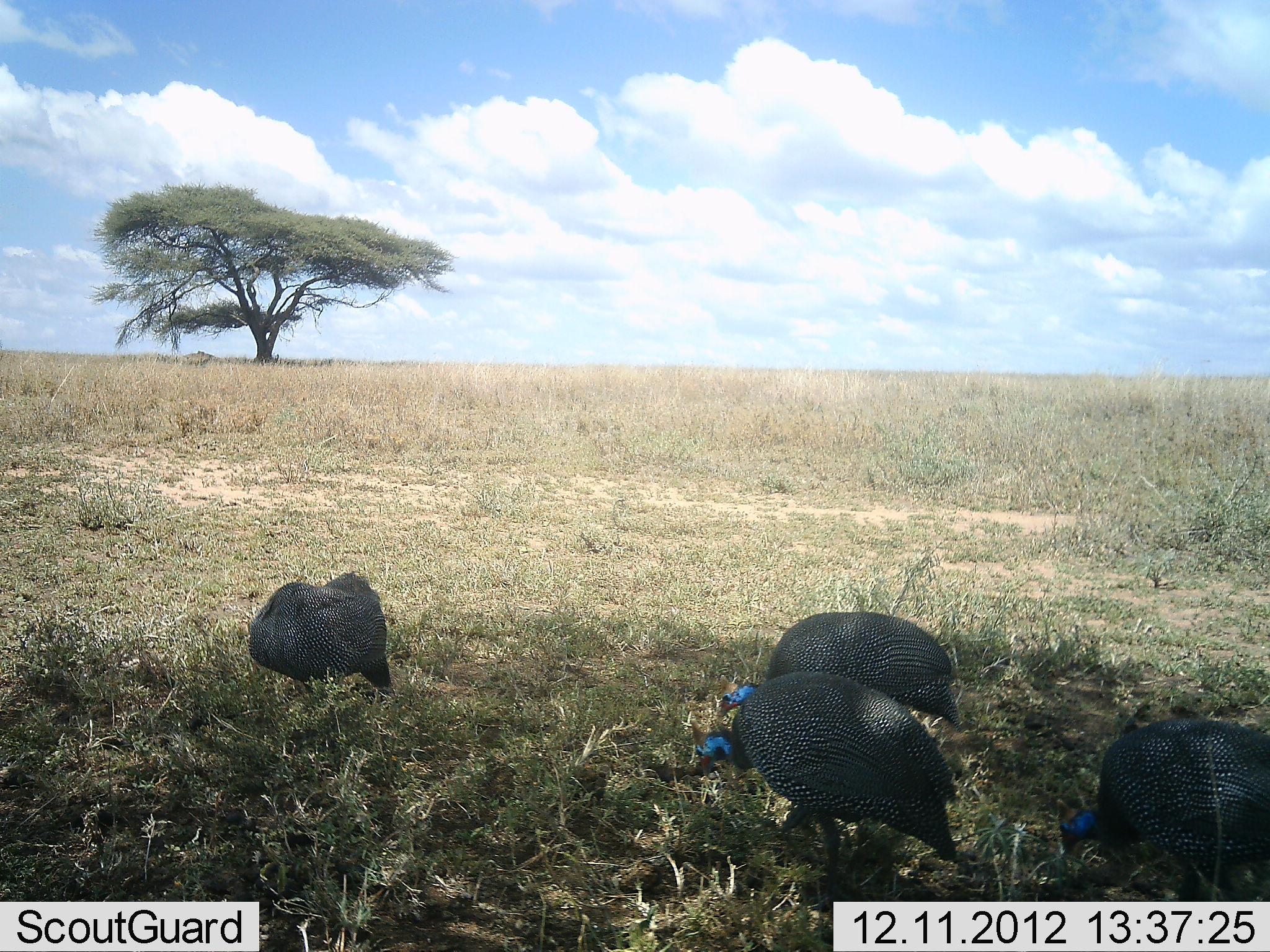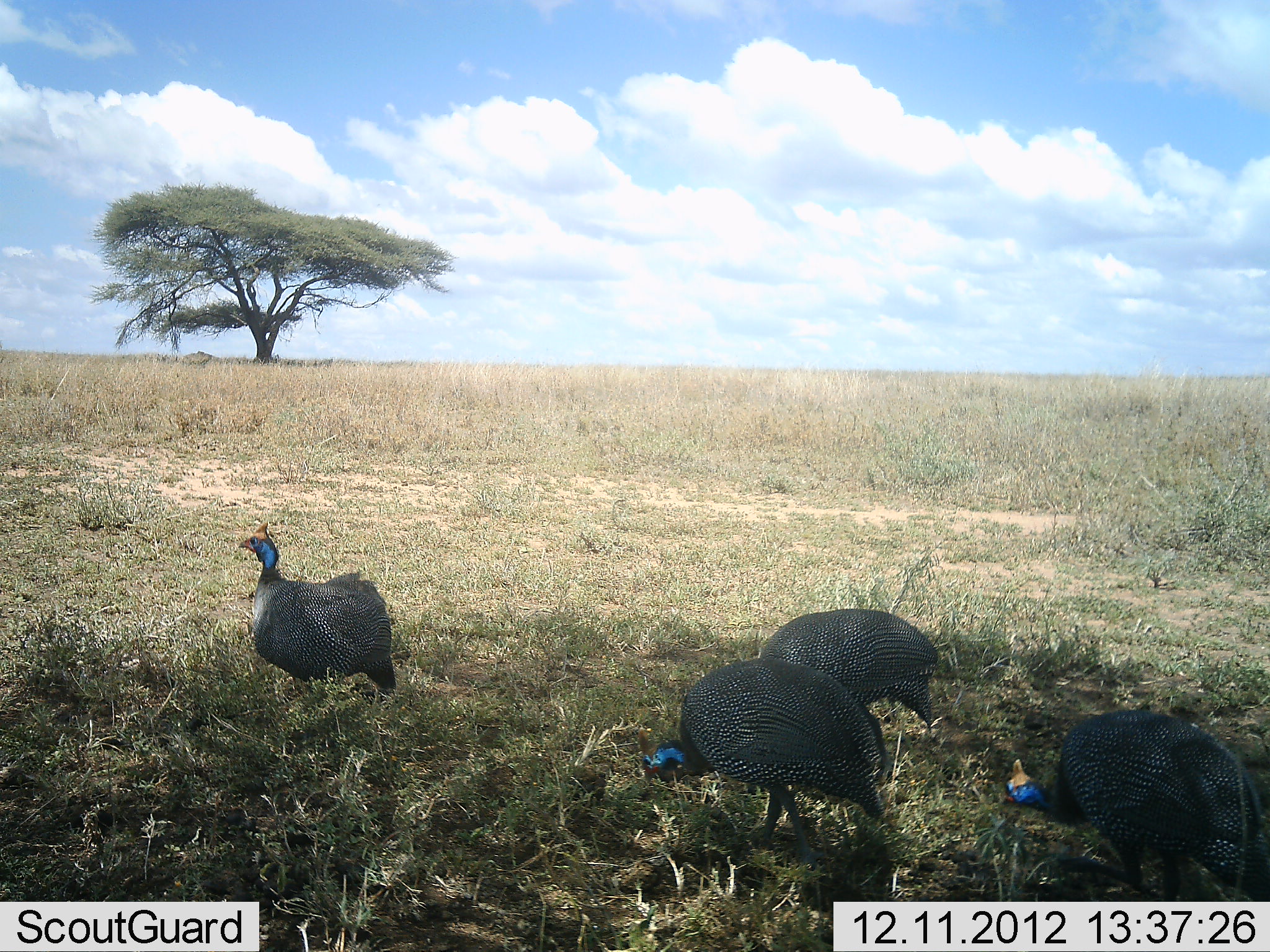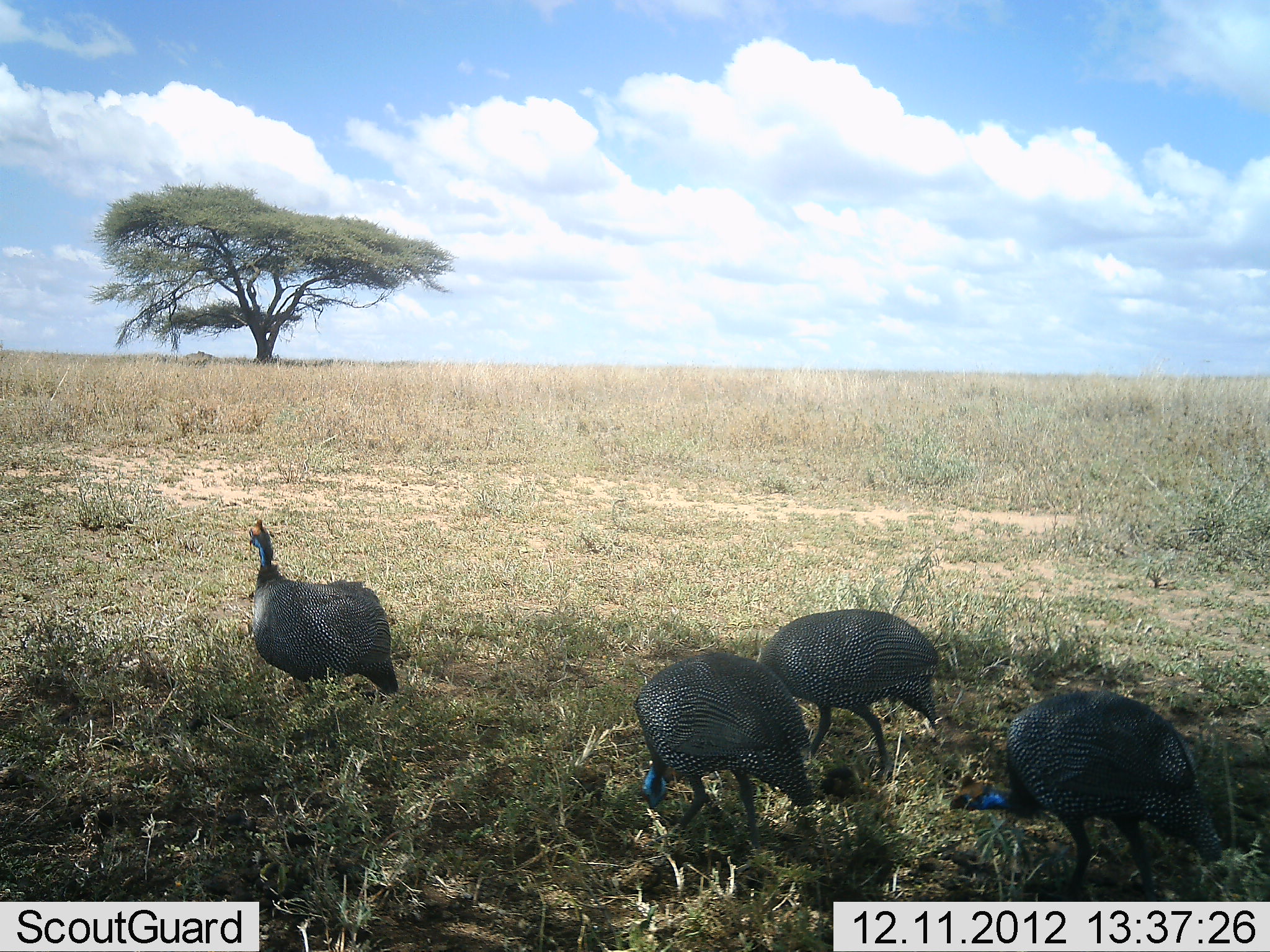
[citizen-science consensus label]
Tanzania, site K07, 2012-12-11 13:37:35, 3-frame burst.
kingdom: Animalia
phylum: Chordata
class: Aves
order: Galliformes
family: Numididae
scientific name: Numididae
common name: guinea fowl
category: guineafowl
Guineafowl (guinea fowl) (Numididae), count 4. Behavior (volunteer vote fractions): standing 10%, resting 0%, moving 60%, interacting 0%. Young present (vote fraction): 0%. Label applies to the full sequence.